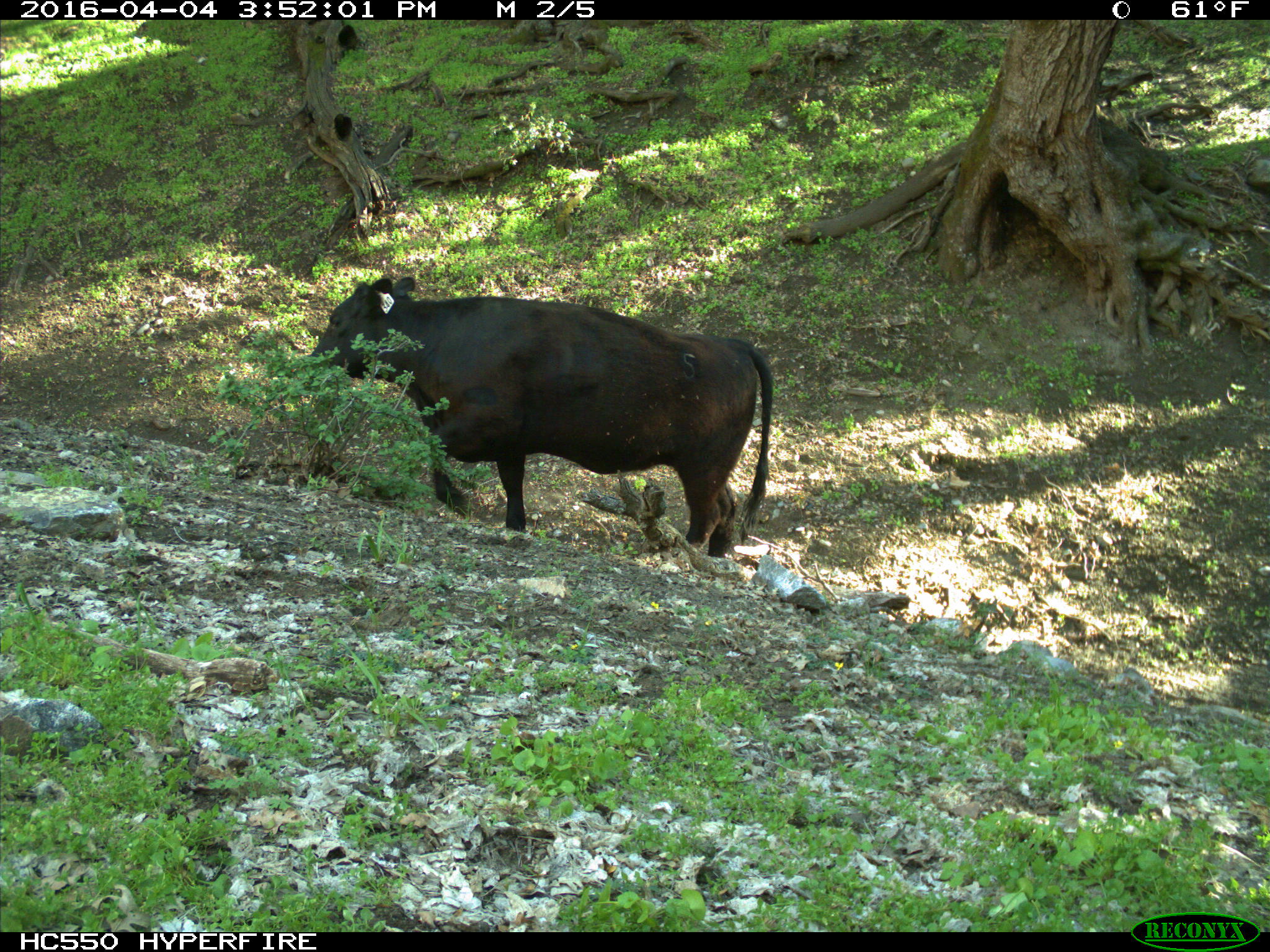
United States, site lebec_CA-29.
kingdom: Animalia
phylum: Chordata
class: Mammalia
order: Artiodactyla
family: Bovidae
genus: Bos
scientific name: Bos taurus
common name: domestic cow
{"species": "Bos taurus (domestic cow)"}